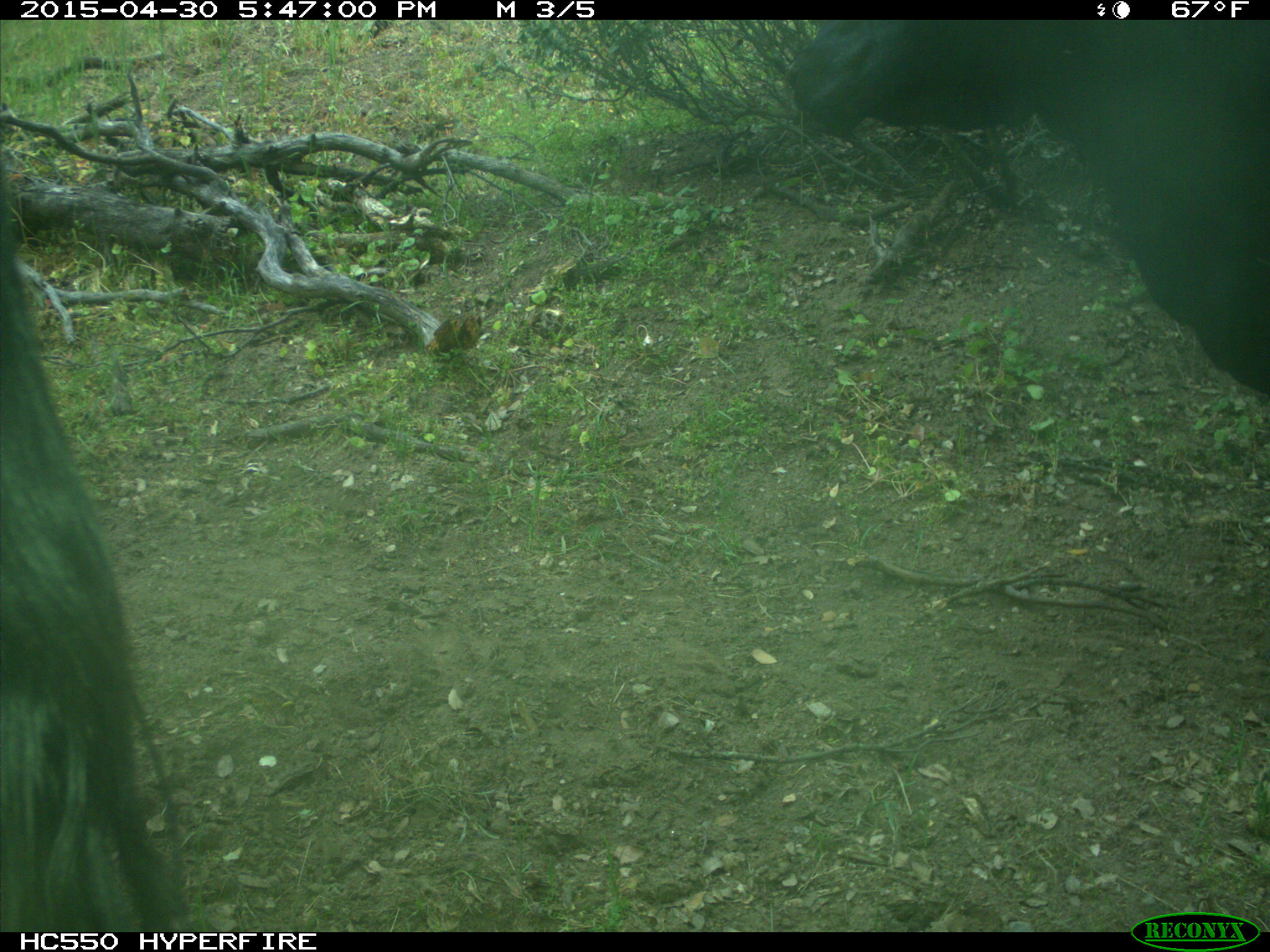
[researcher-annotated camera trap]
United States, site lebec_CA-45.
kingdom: Animalia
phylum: Chordata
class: Mammalia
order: Artiodactyla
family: Bovidae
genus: Bos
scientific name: Bos taurus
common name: domestic cow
Bos taurus (domestic cow).